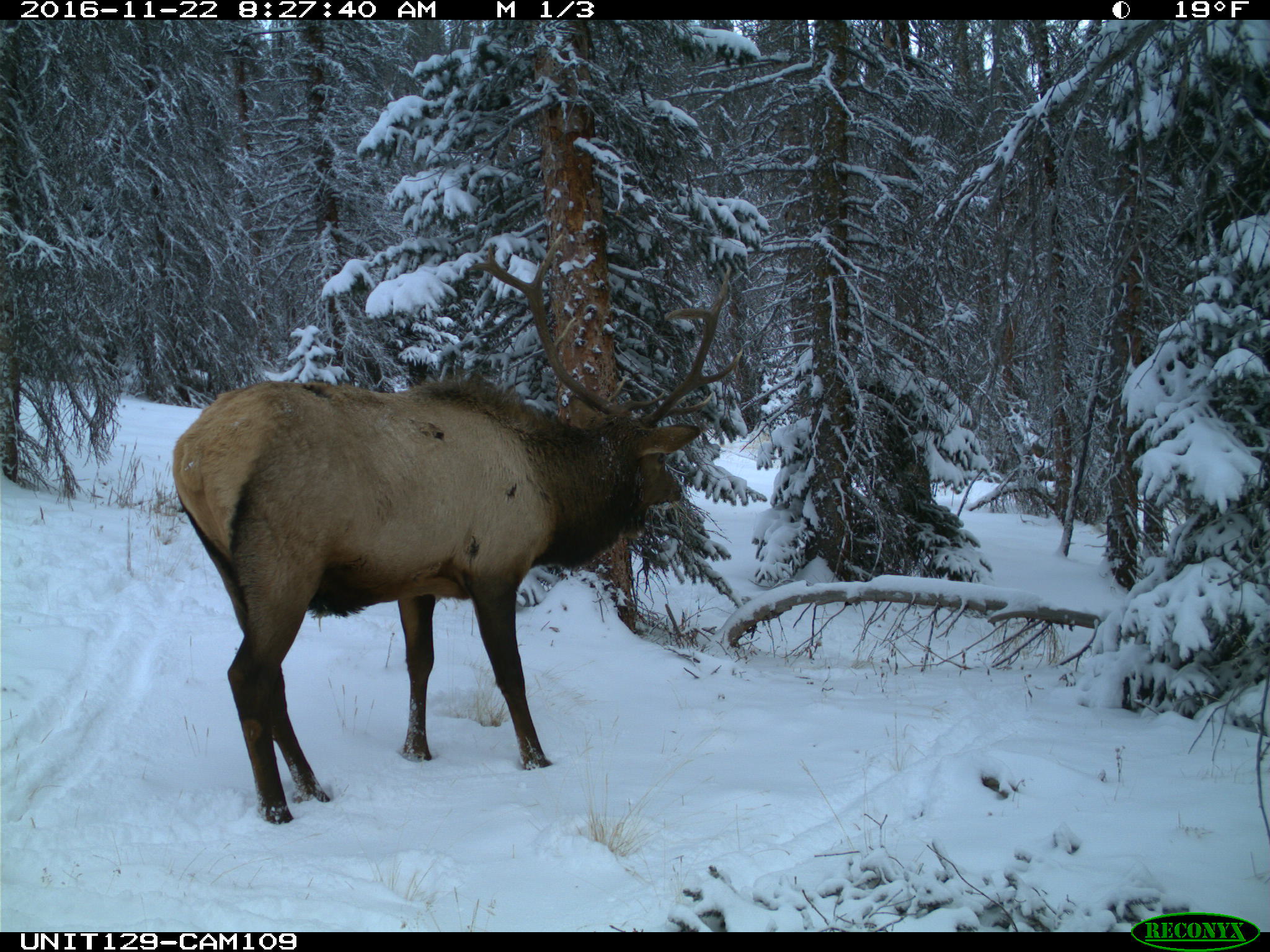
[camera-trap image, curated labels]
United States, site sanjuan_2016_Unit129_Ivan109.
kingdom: Animalia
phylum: Chordata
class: Mammalia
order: Artiodactyla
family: Cervidae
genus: Cervus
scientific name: Cervus elaphus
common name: red deer